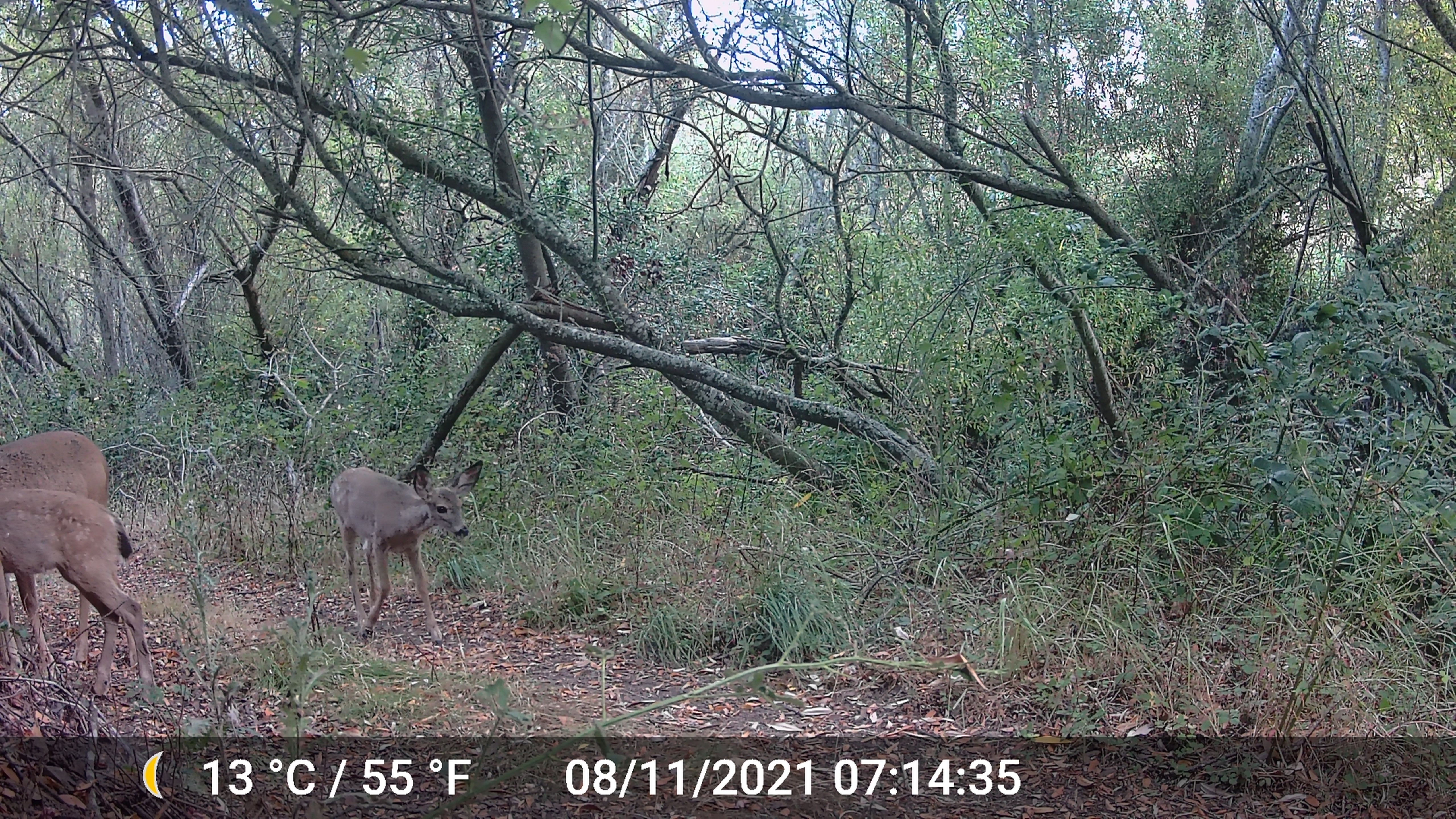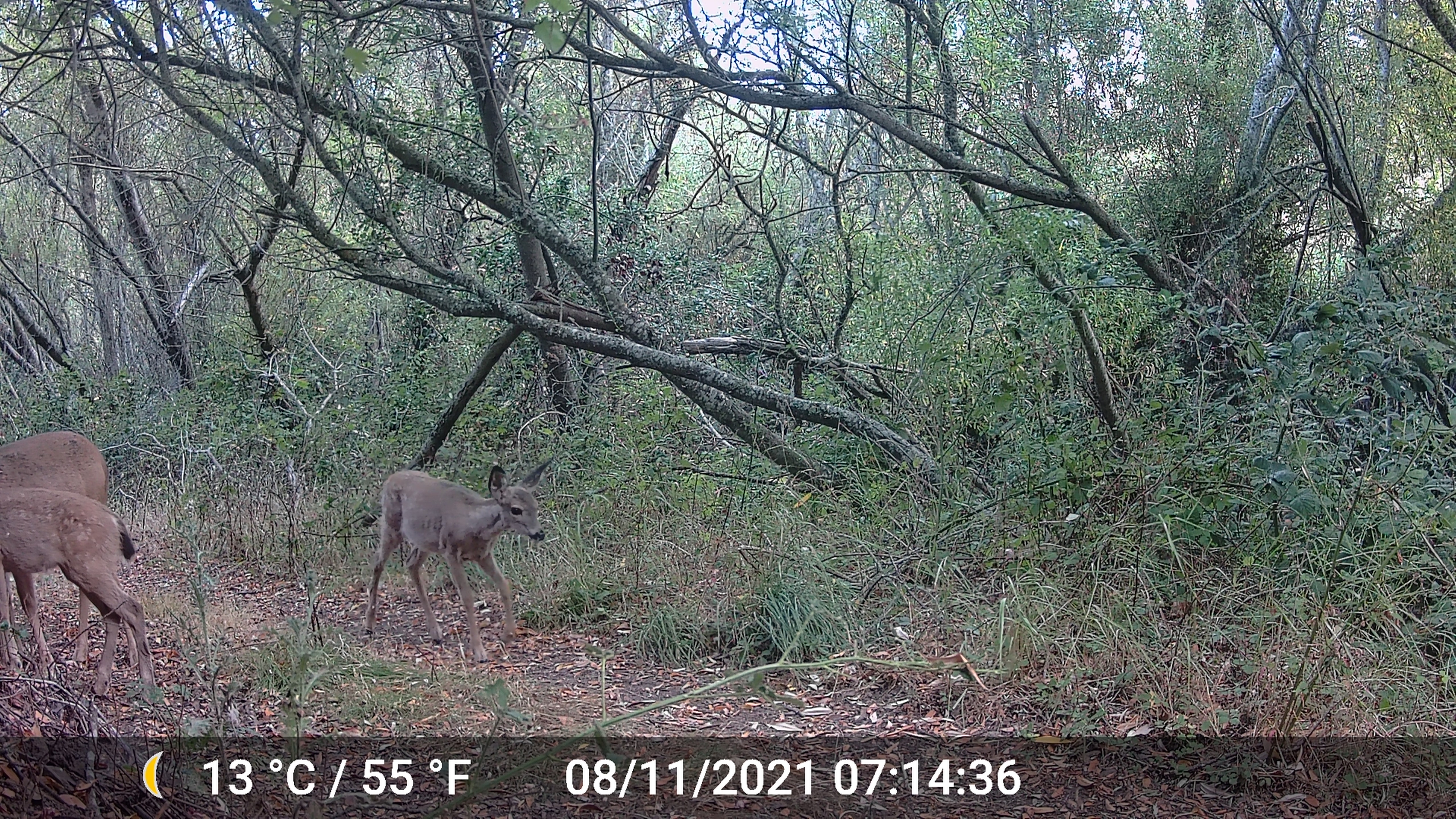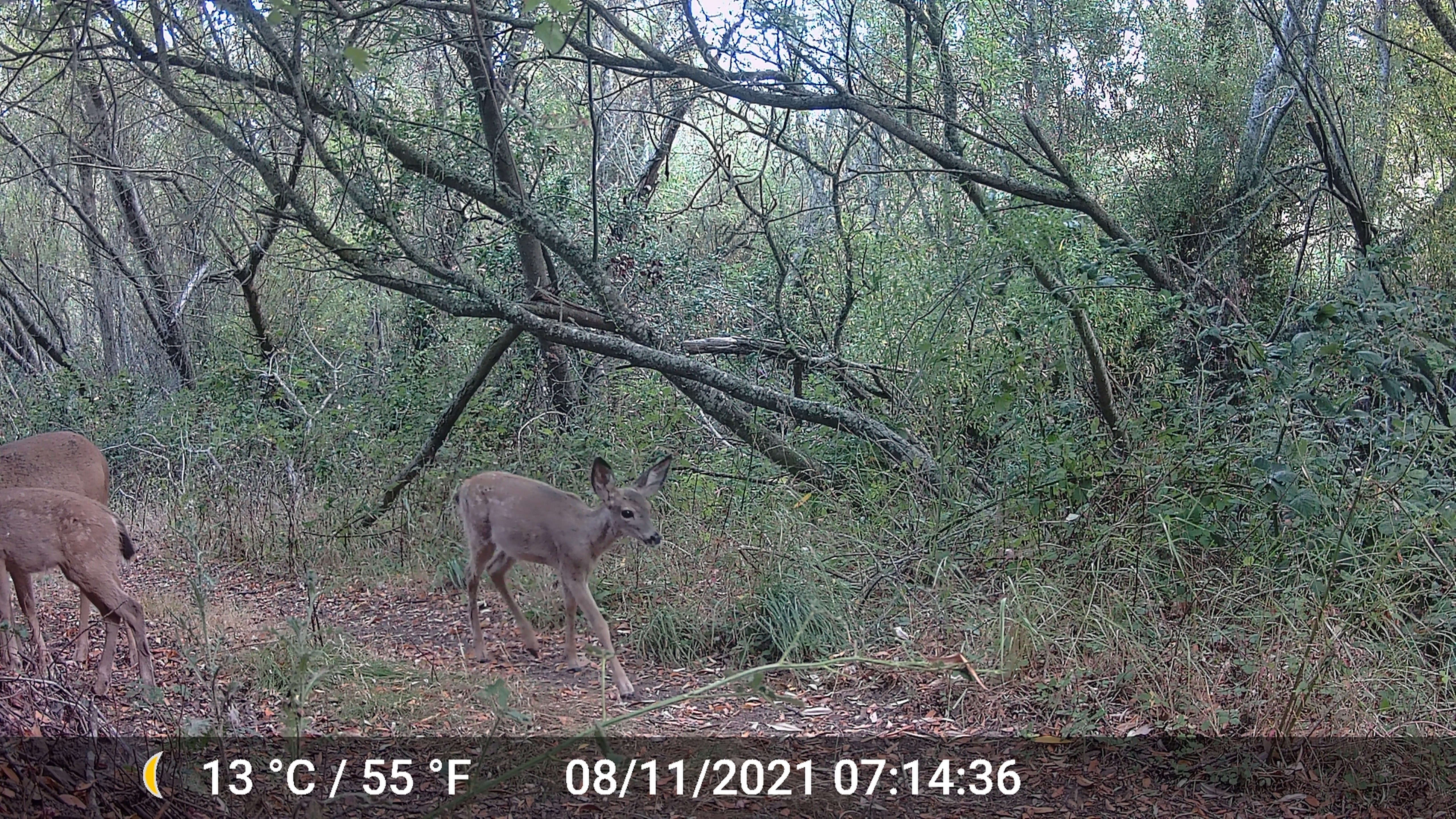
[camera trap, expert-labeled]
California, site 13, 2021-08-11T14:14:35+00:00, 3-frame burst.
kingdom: Animalia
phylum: Chordata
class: Mammalia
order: Artiodactyla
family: Cervidae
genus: Odocoileus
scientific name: Odocoileus hemionus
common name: mule deer